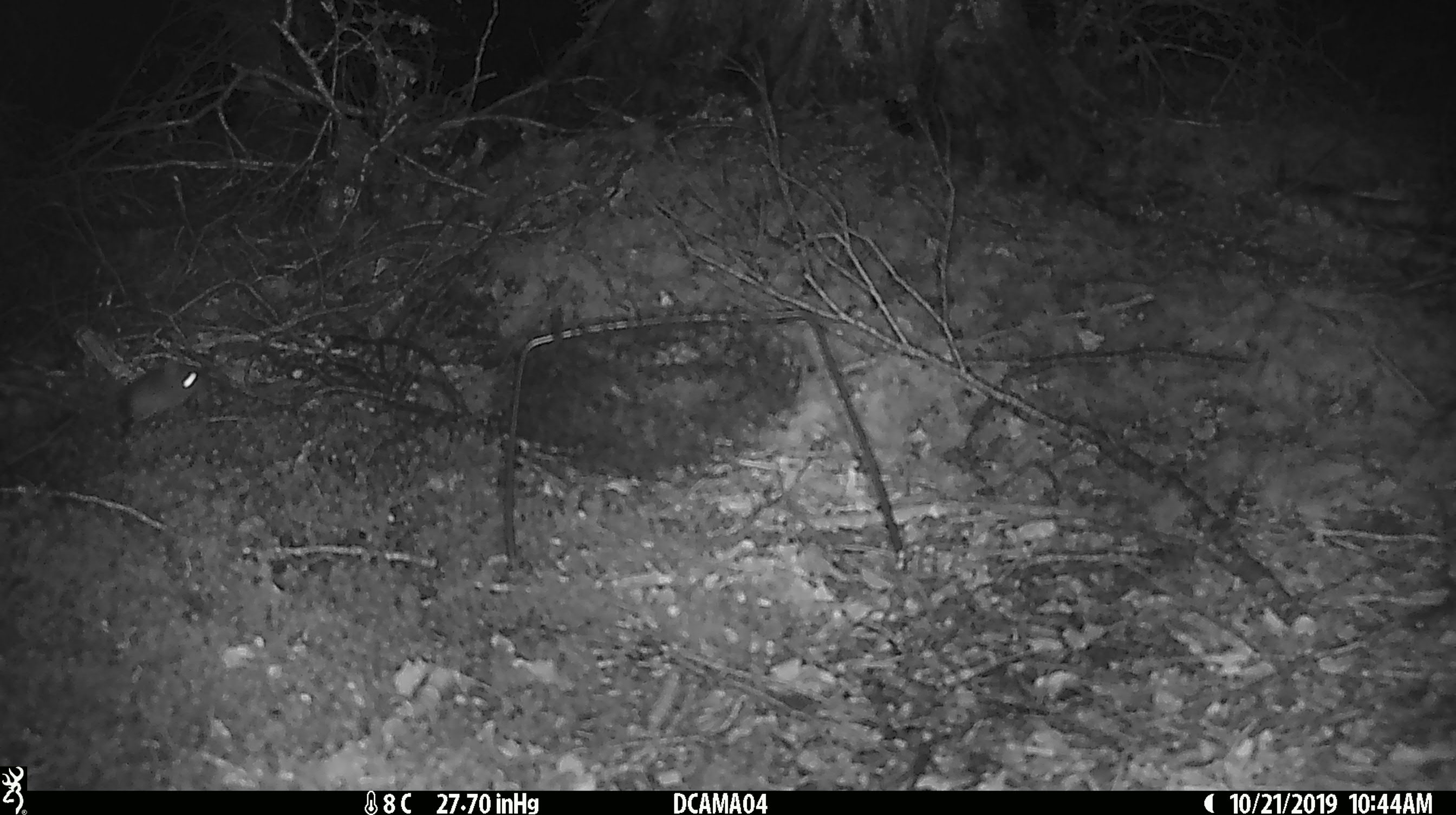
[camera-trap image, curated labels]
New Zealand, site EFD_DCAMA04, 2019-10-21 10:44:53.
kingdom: Animalia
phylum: Chordata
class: Mammalia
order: Rodentia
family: Muridae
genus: Mus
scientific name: Mus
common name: mouse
Mouse (Mus).